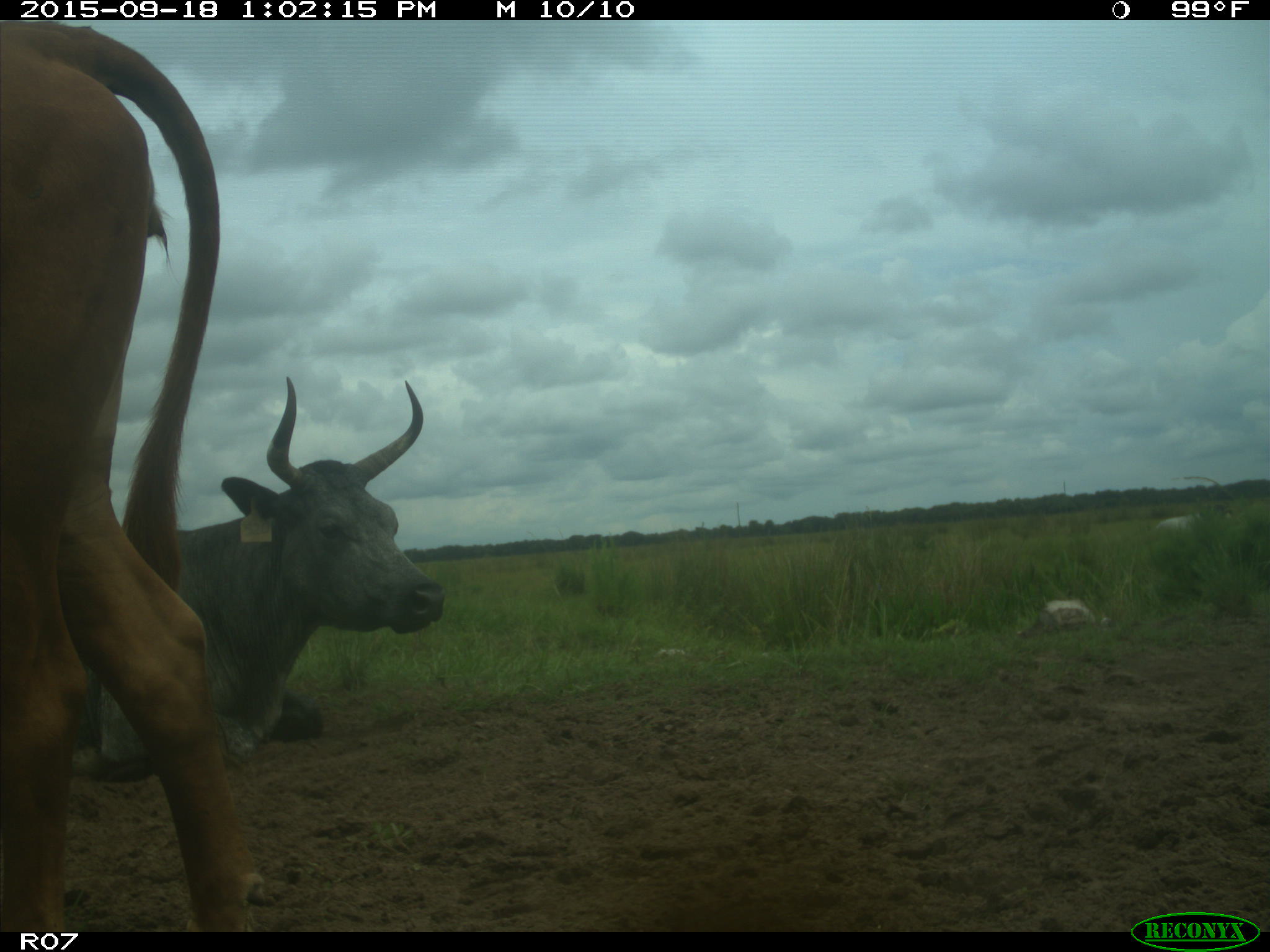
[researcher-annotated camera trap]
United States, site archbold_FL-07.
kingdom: Animalia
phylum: Chordata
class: Mammalia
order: Artiodactyla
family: Bovidae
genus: Bos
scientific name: Bos taurus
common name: domestic cow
Bos taurus (domestic cow).